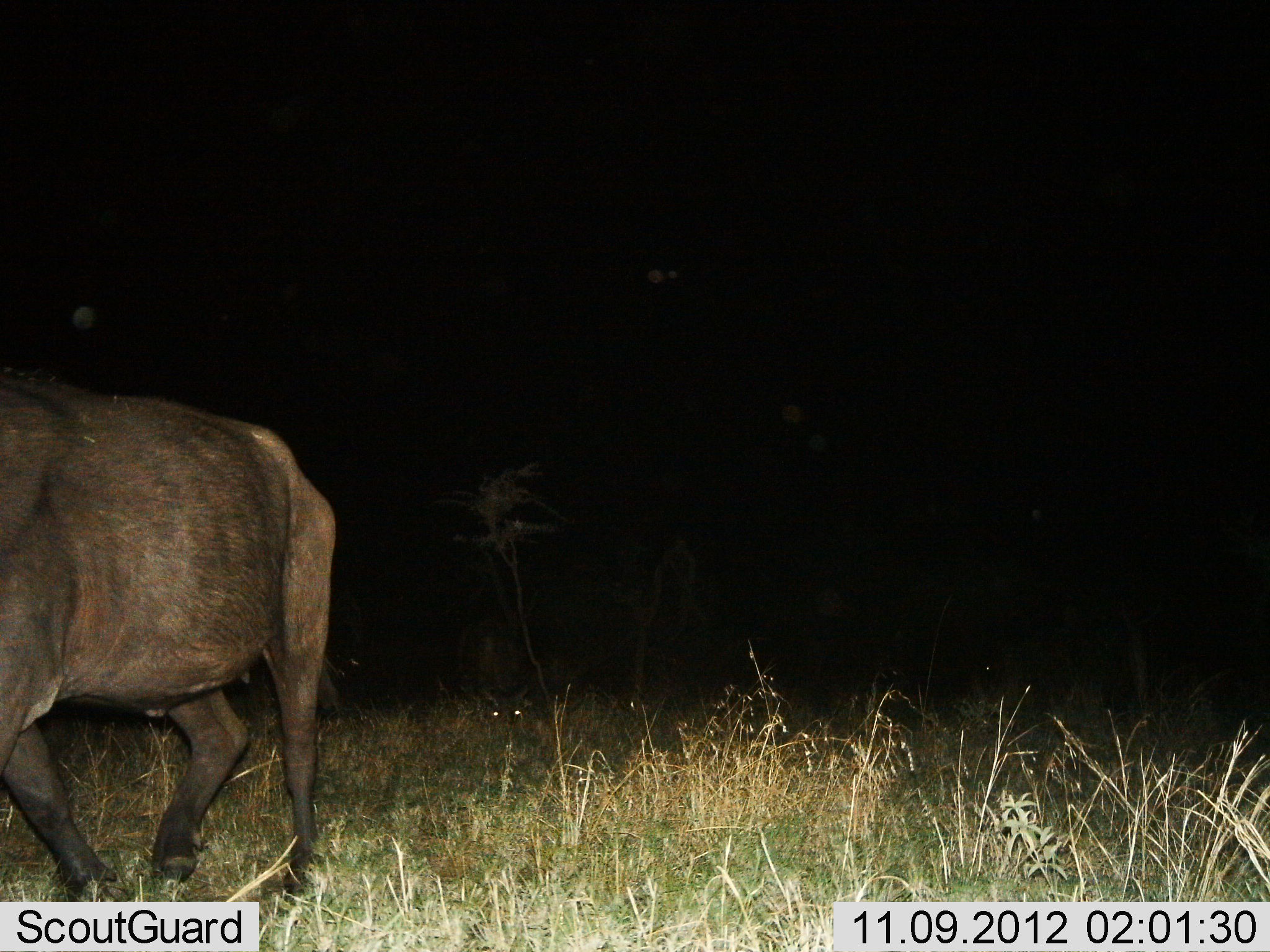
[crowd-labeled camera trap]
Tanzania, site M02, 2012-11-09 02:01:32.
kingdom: Animalia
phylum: Chordata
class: Mammalia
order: Artiodactyla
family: Bovidae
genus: Connochaetes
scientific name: Connochaetes taurinus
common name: blue wildebeest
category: wildebeest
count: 1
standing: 40%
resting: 0%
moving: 70%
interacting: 0%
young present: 0%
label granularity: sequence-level